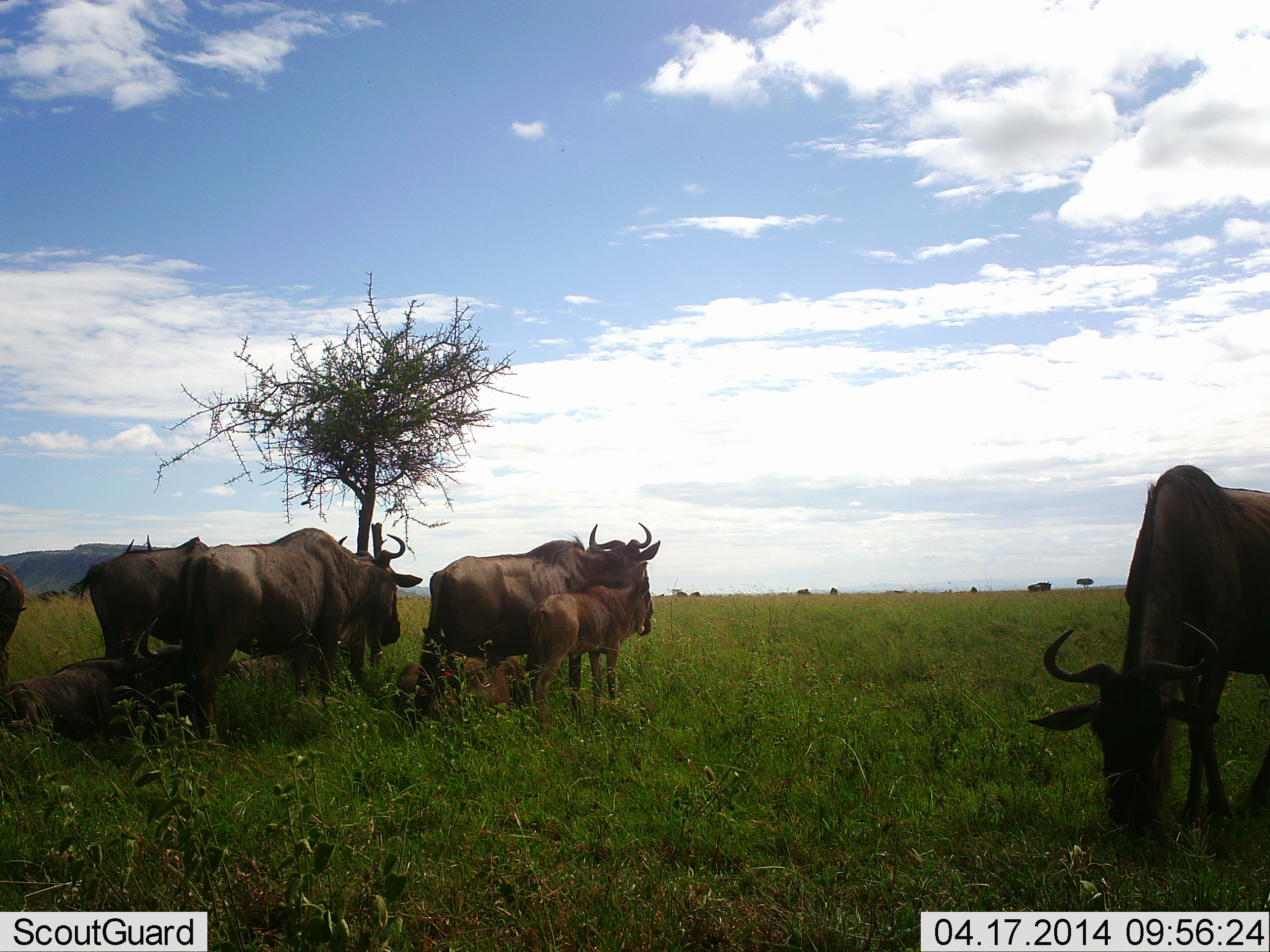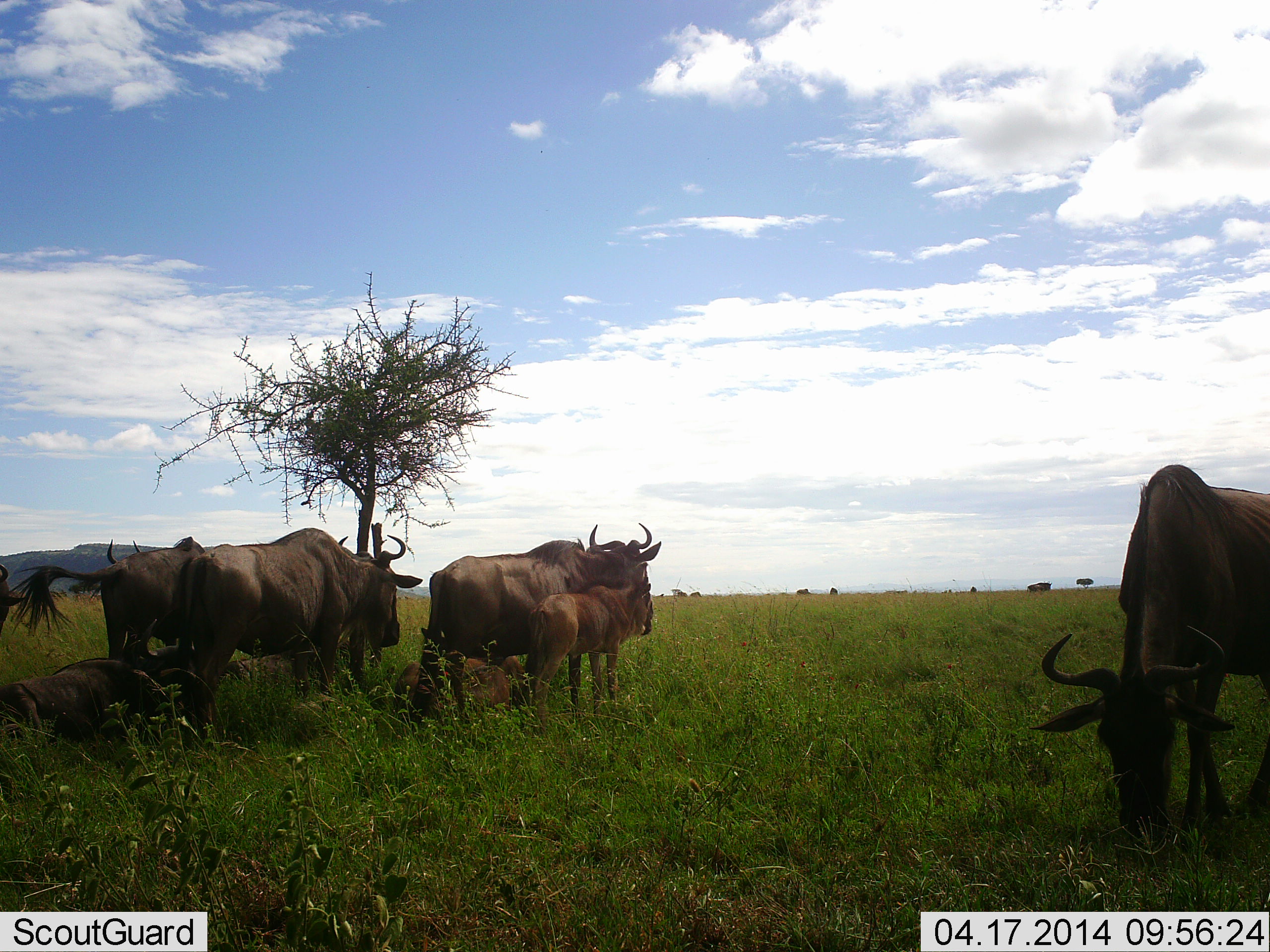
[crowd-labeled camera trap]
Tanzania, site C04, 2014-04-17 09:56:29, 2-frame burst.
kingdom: Animalia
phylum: Chordata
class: Mammalia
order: Artiodactyla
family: Bovidae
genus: Connochaetes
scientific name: Connochaetes taurinus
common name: blue wildebeest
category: wildebeest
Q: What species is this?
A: Wildebeest (blue wildebeest) (Connochaetes taurinus).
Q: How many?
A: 9.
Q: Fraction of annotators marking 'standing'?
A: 90%.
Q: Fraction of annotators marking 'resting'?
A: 60%.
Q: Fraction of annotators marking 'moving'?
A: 0%.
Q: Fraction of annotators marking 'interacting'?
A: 10%.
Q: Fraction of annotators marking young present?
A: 90%.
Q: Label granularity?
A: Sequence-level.